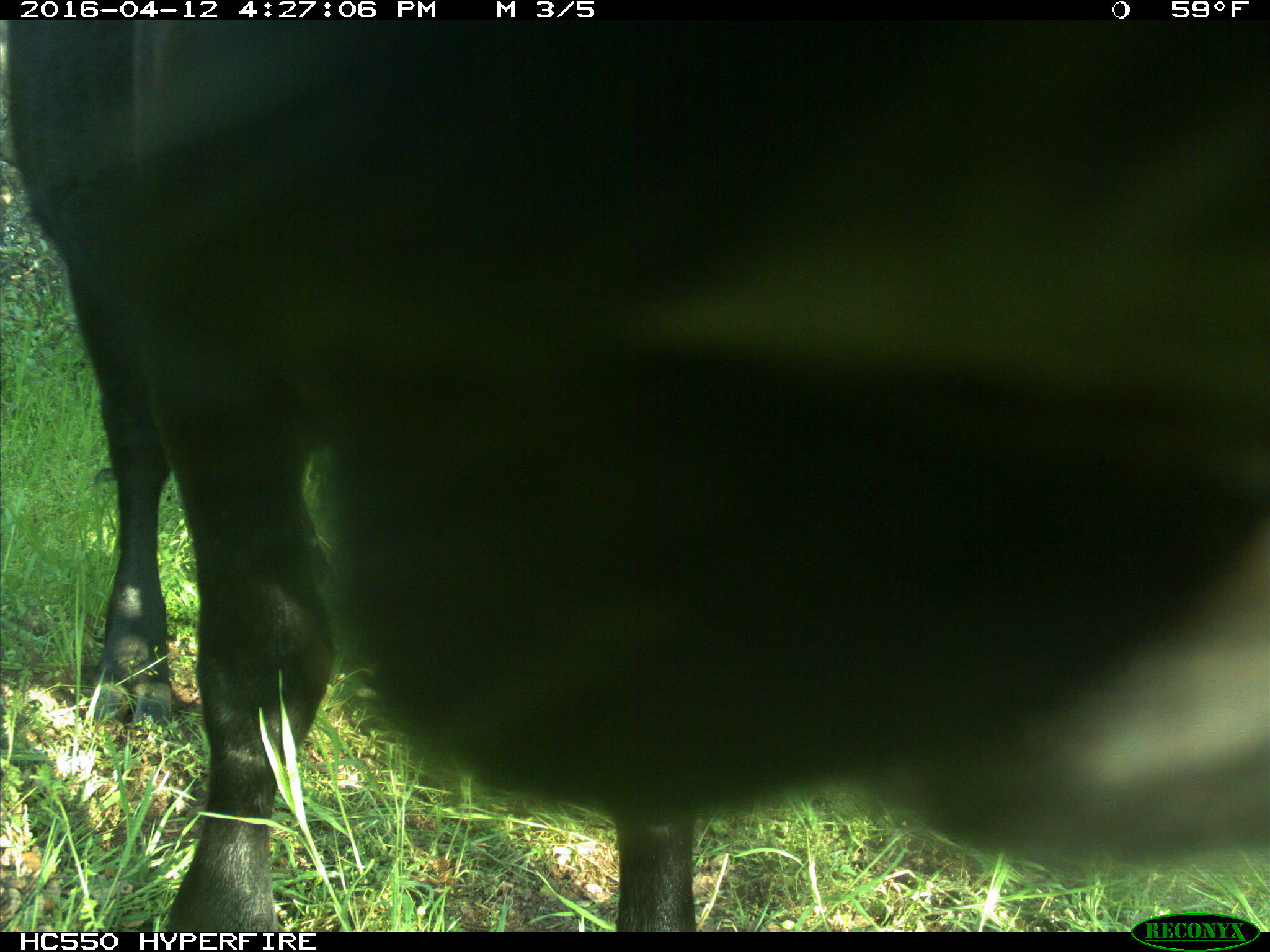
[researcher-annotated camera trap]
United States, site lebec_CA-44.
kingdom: Animalia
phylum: Chordata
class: Mammalia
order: Artiodactyla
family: Bovidae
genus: Bos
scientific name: Bos taurus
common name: domestic cow